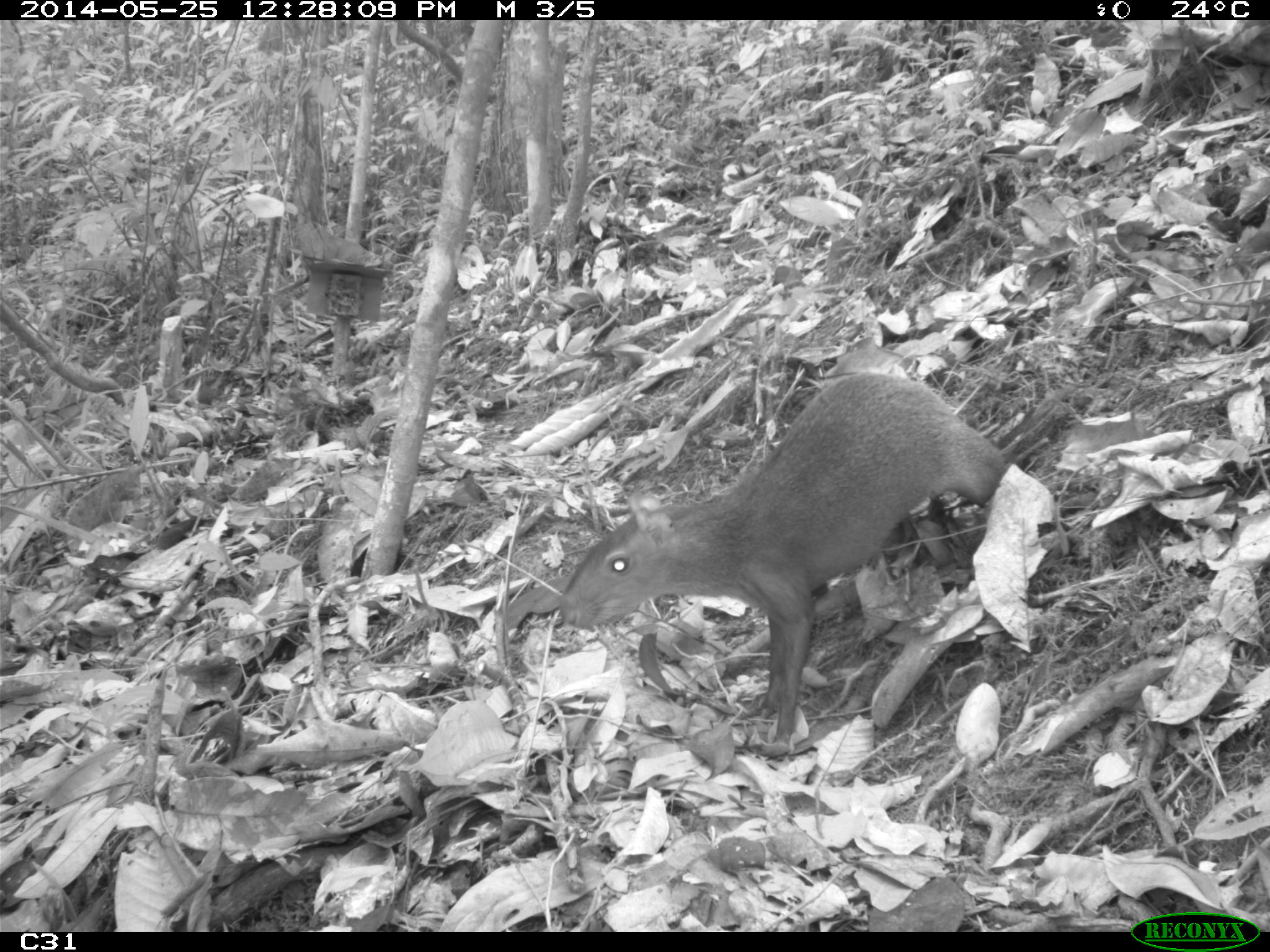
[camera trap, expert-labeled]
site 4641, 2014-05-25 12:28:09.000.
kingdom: Animalia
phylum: Chordata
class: Mammalia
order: Rodentia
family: Dasyproctidae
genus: Dasyprocta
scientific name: Dasyprocta leporina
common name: red-rumped agouti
Dasyprocta leporina (red-rumped agouti), count 3, age adult, sex female.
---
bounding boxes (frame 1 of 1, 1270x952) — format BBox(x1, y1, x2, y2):
dasyprocta leporina: BBox(558, 371, 1007, 755)